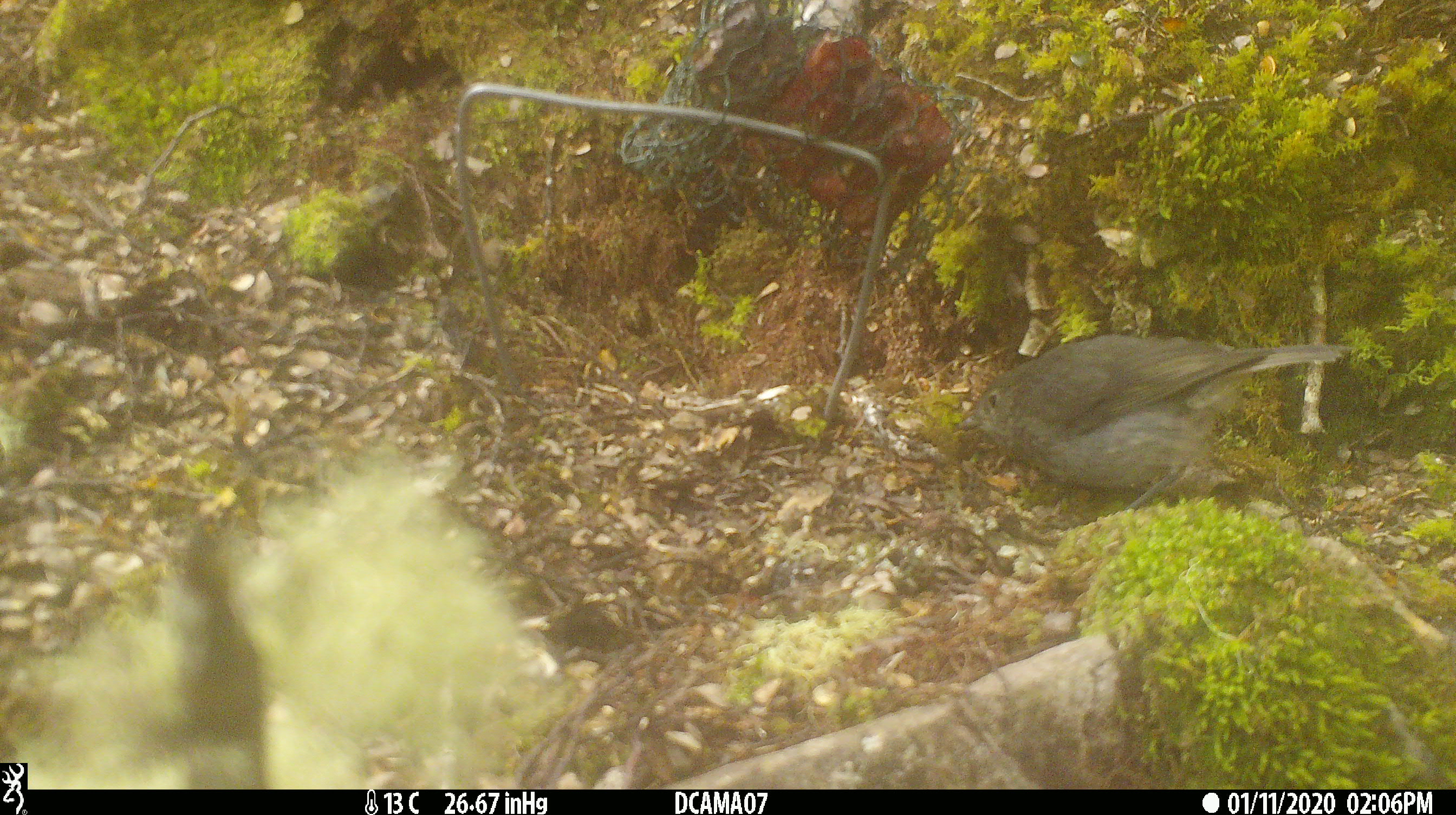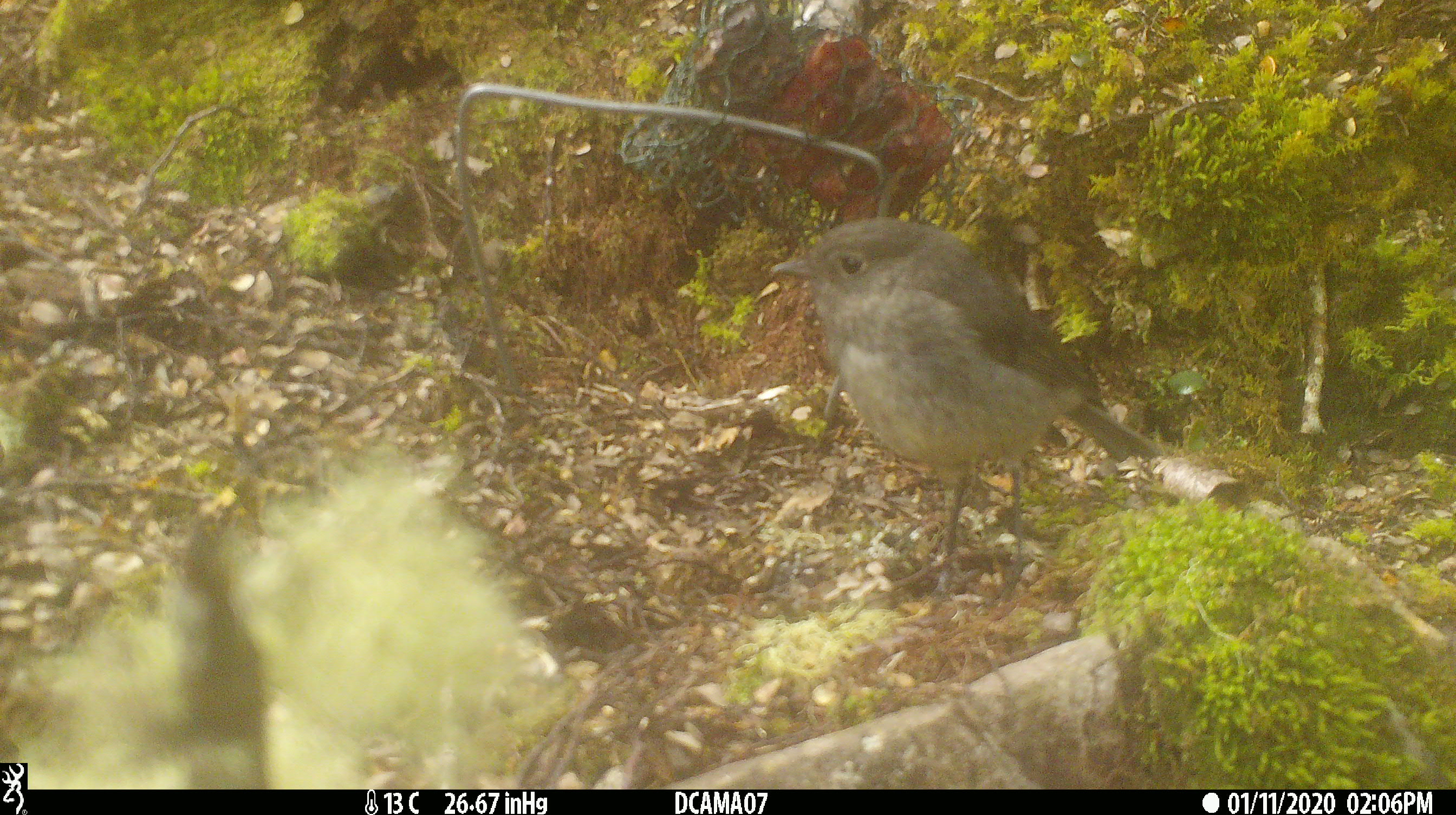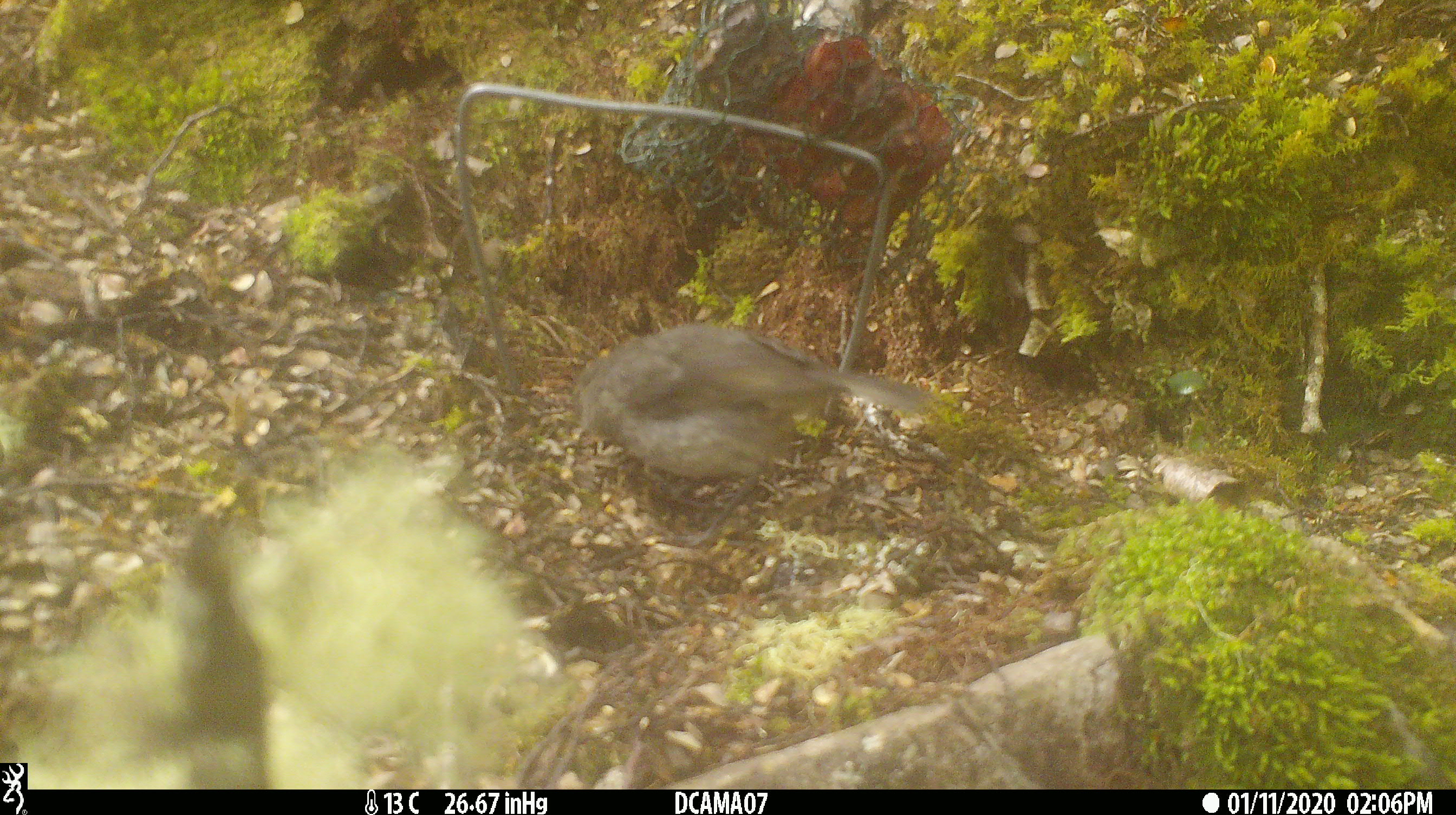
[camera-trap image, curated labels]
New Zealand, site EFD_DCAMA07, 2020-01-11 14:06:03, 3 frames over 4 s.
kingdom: Animalia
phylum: Chordata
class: Aves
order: Passeriformes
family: Petroicidae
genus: Petroica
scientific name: Petroica australis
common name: new zealand robin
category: robin